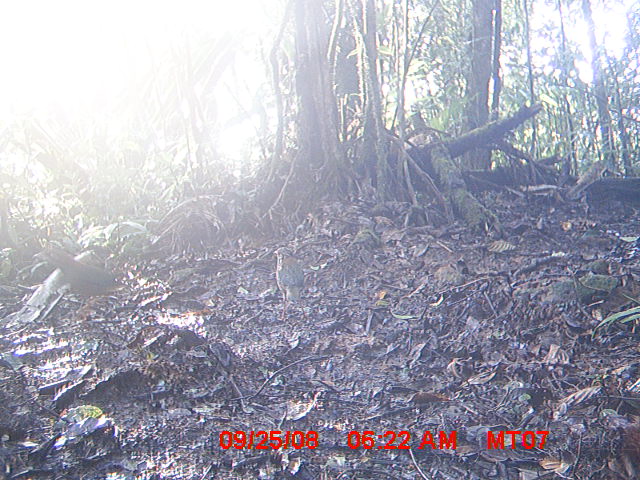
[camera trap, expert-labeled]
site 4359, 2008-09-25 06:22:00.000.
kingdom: Animalia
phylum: Chordata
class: Aves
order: Coraciiformes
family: Brachypteraciidae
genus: Brachypteracias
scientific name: Brachypteracias squamiger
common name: scaly ground-roller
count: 2